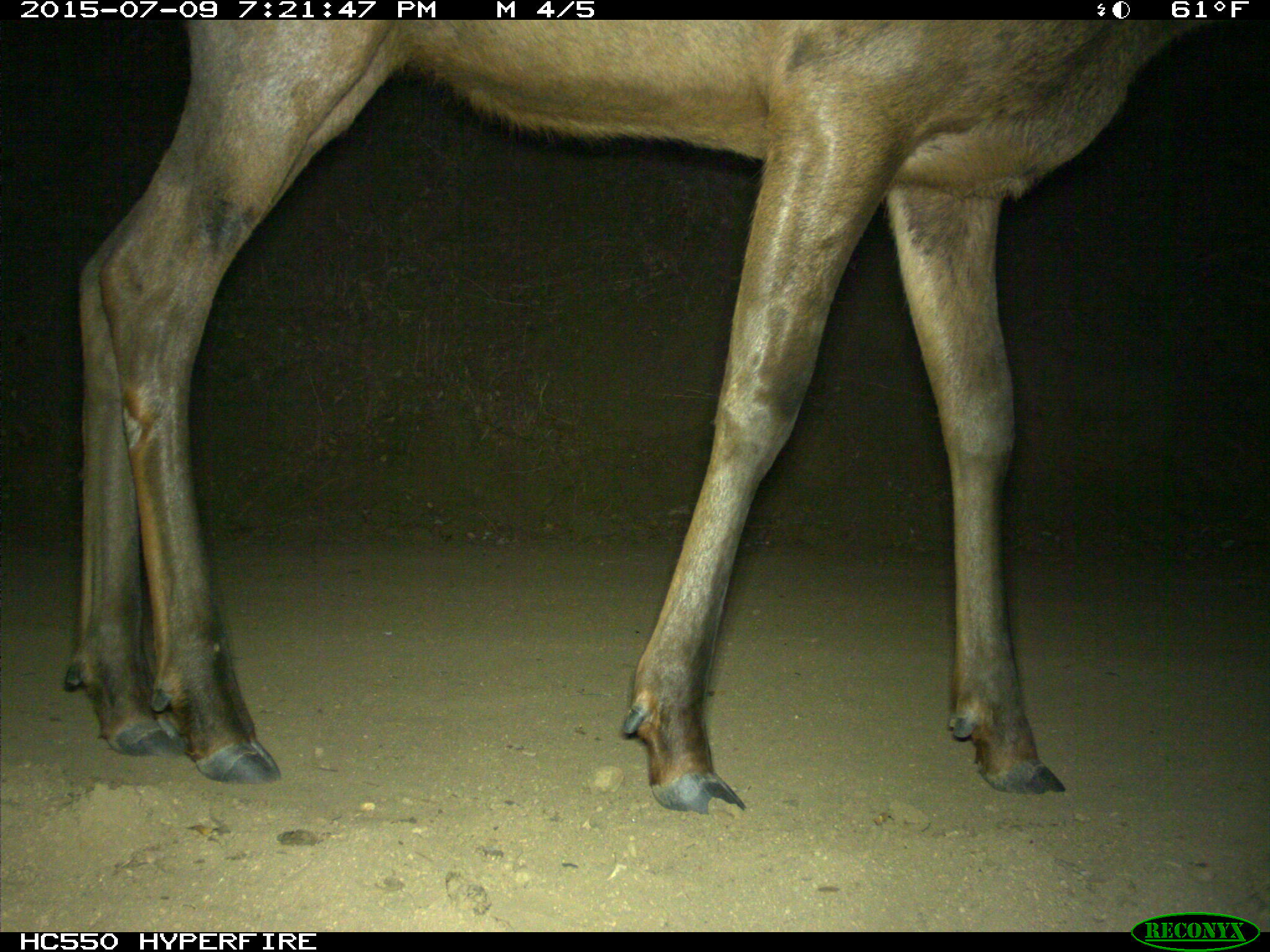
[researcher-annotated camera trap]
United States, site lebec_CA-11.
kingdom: Animalia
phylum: Chordata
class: Mammalia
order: Artiodactyla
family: Cervidae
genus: Cervus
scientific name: Cervus canadensis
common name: elk